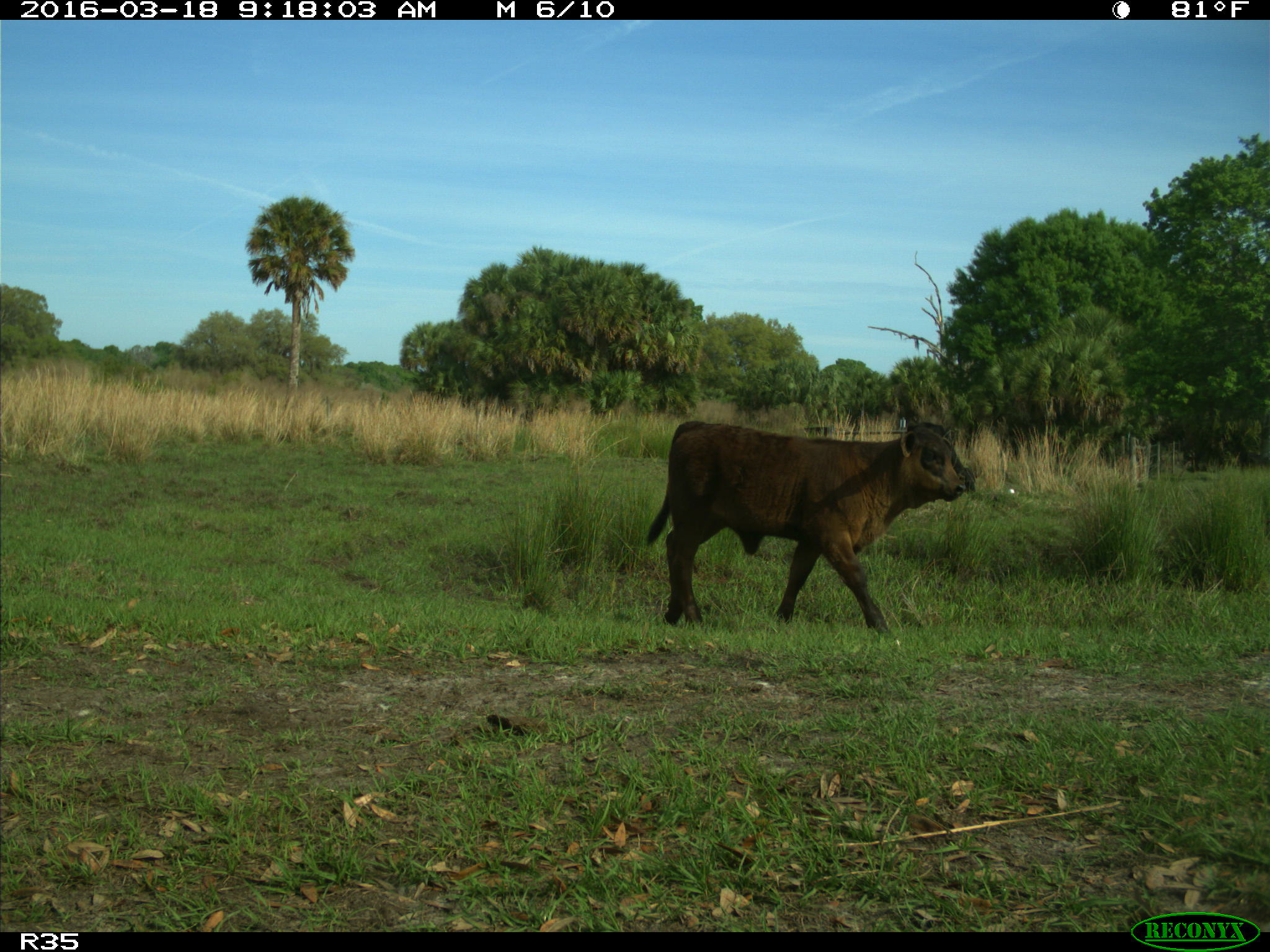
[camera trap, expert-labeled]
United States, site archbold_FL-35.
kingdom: Animalia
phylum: Chordata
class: Mammalia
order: Artiodactyla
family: Bovidae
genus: Bos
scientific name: Bos taurus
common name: domestic cow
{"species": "Bos taurus (domestic cow)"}